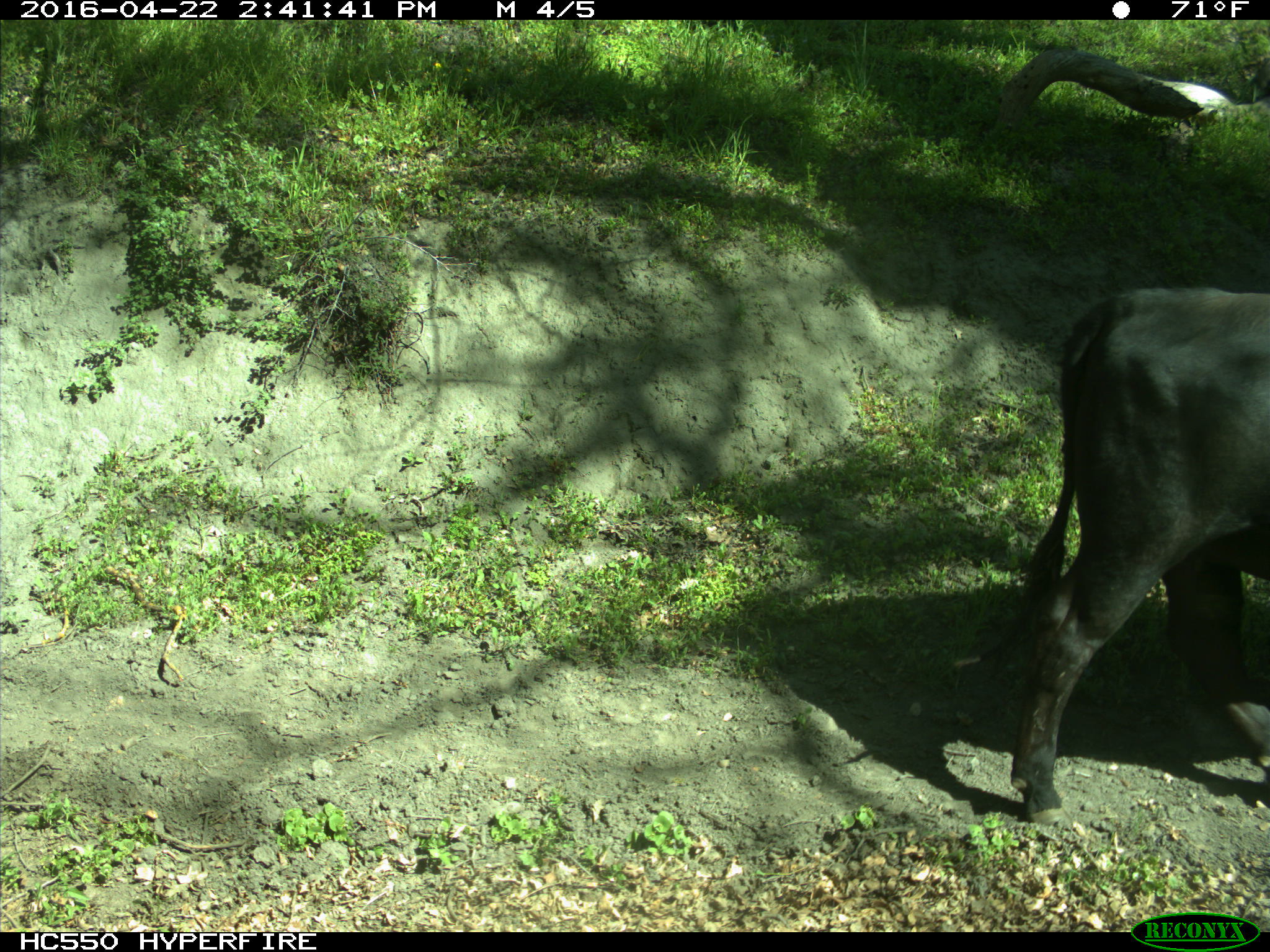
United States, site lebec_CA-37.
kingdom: Animalia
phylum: Chordata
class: Mammalia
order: Artiodactyla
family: Bovidae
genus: Bos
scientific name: Bos taurus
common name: domestic cow